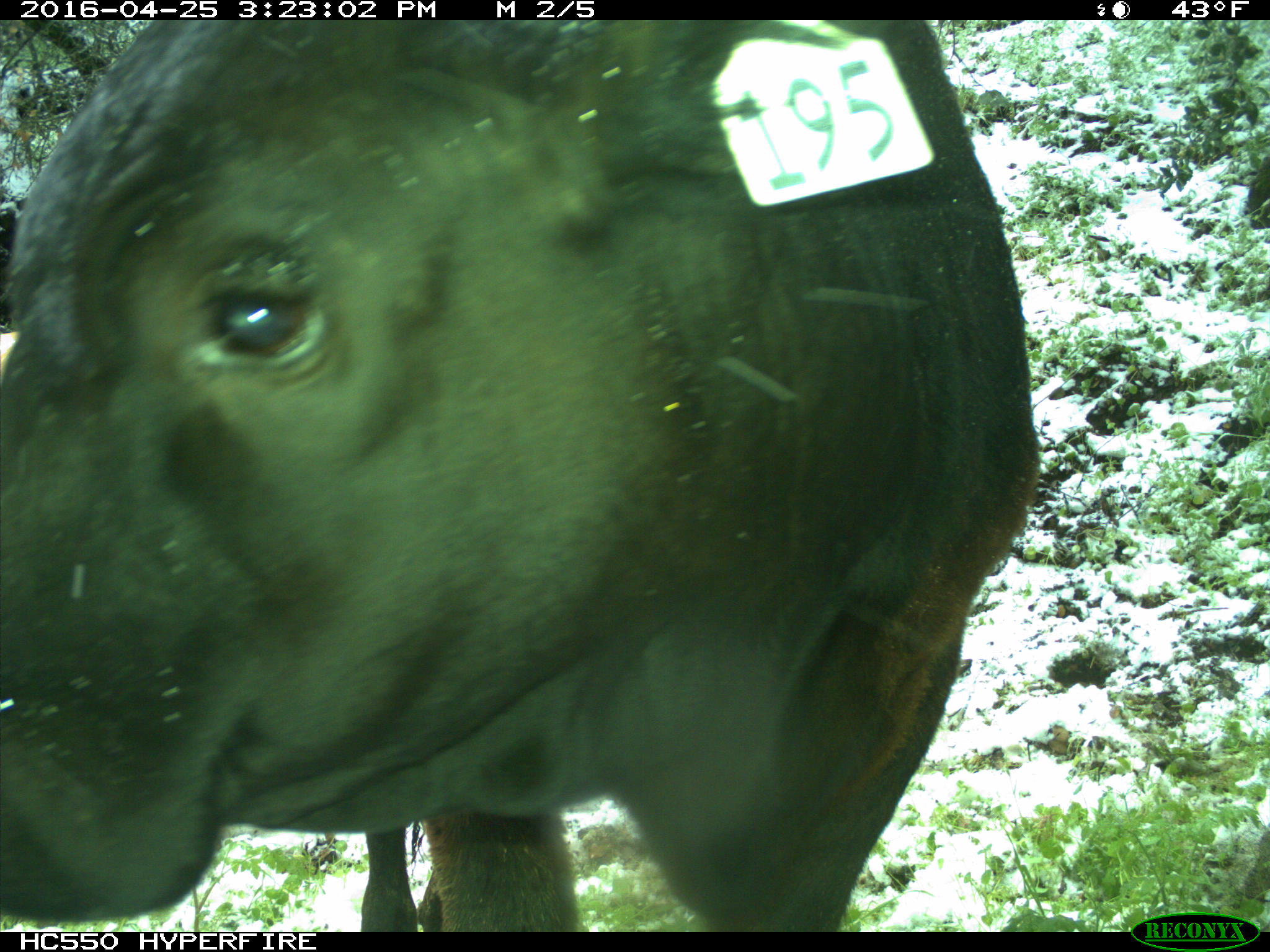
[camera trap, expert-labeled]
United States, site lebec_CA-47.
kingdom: Animalia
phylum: Chordata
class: Mammalia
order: Artiodactyla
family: Bovidae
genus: Bos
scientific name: Bos taurus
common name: domestic cow